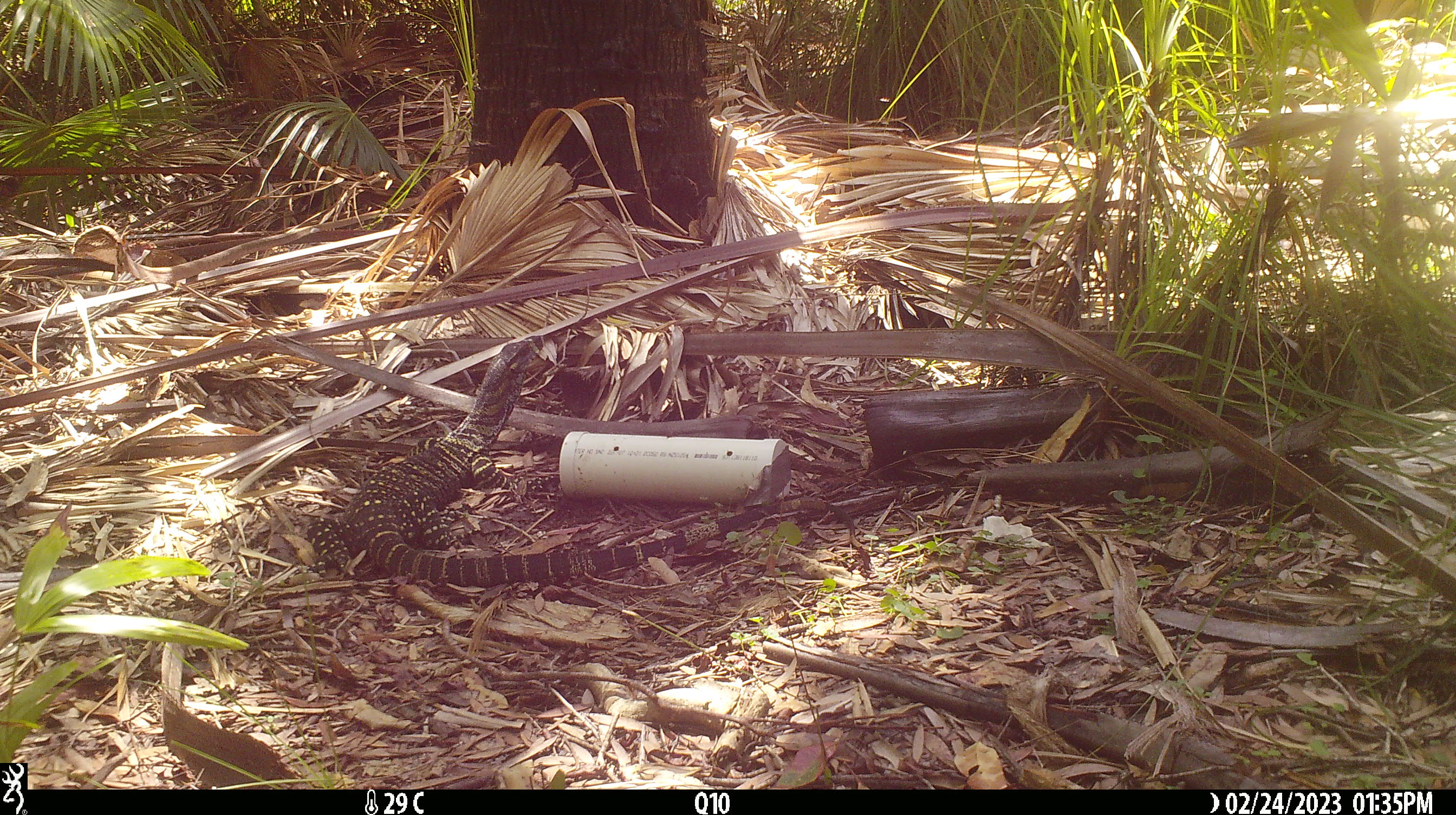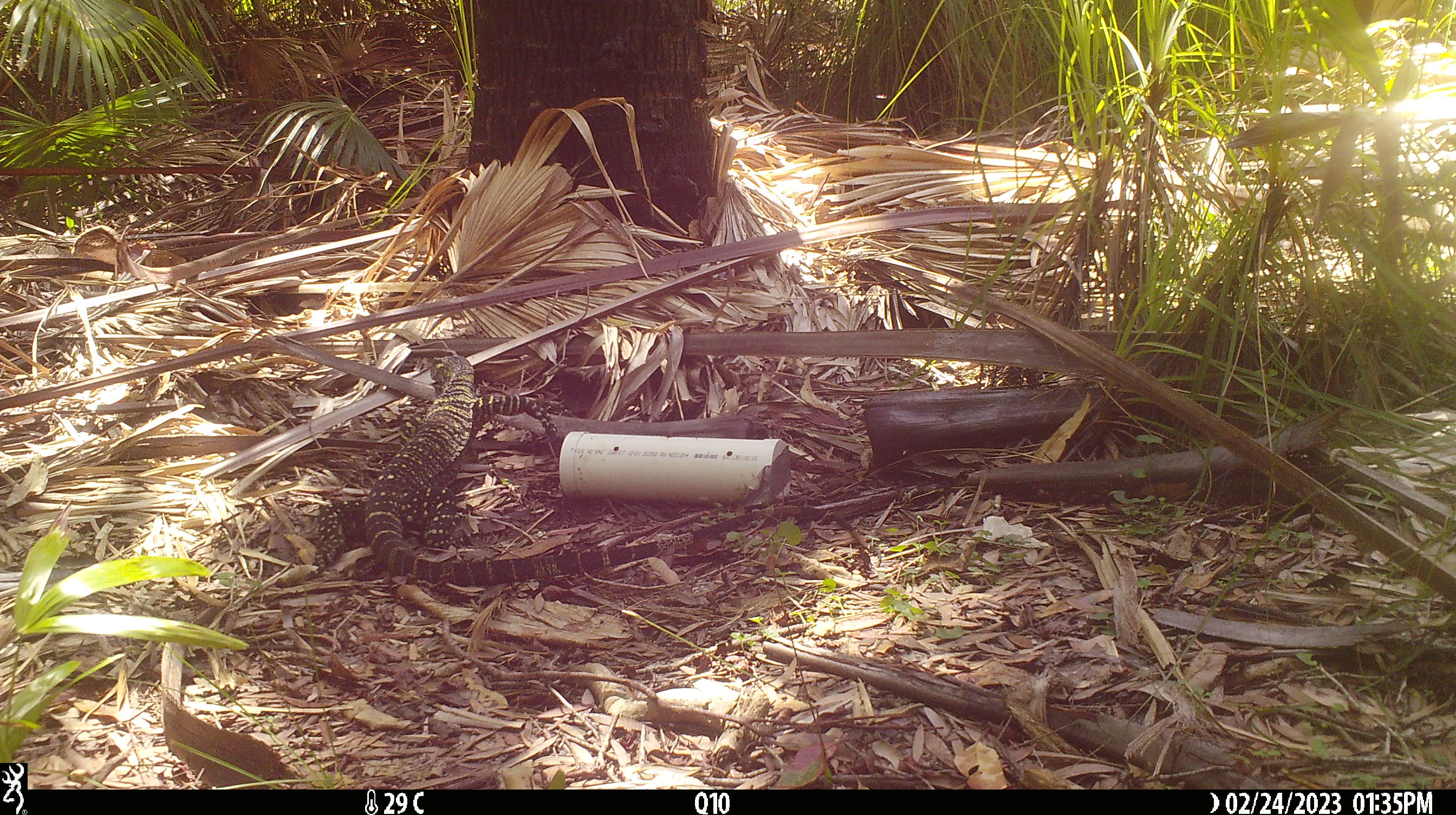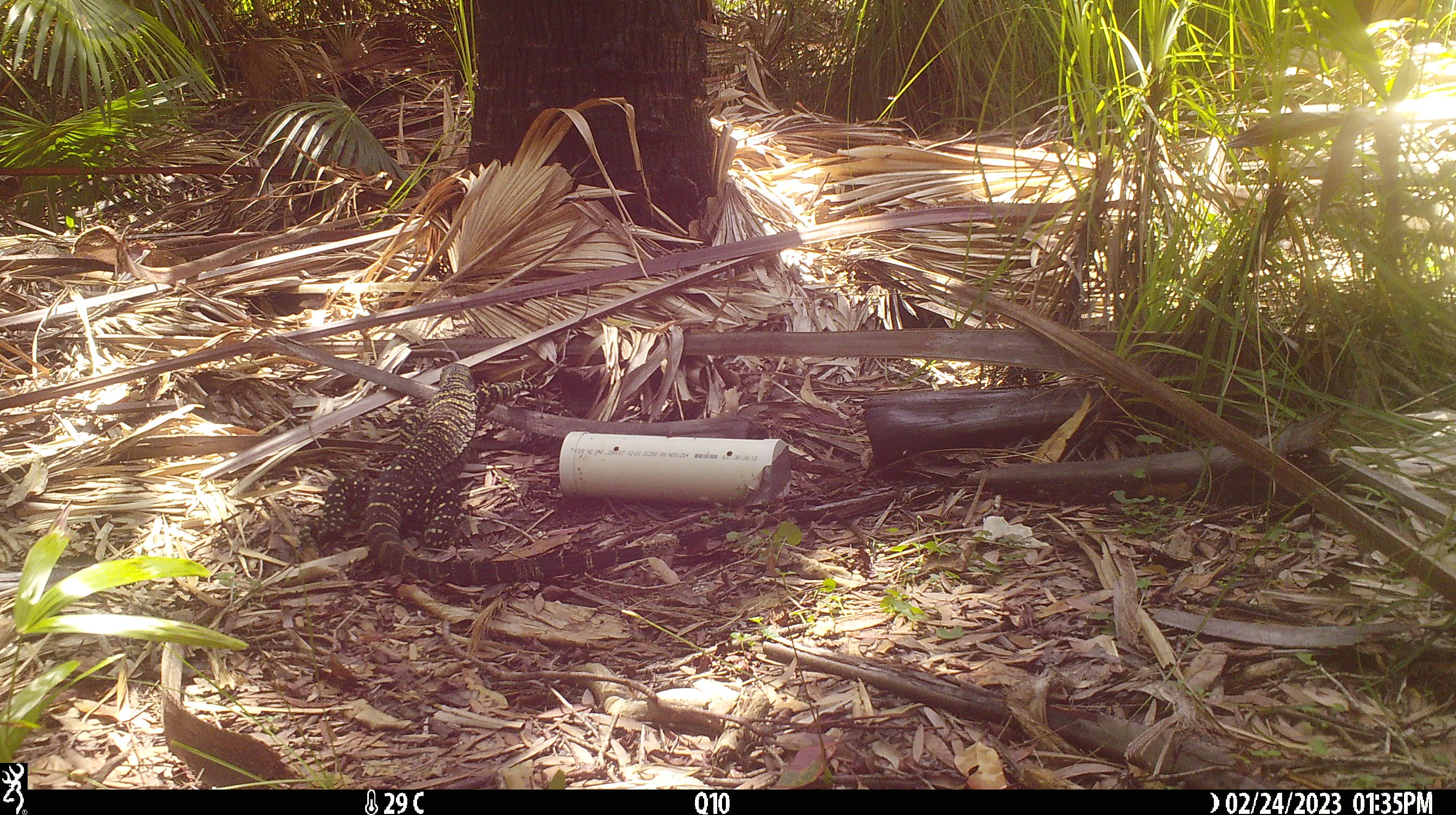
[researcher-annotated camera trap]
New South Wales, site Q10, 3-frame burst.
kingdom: Animalia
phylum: Chordata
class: Reptilia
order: Squamata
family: Varanidae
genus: Varanus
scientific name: Varanus varius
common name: lace monitor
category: goanna